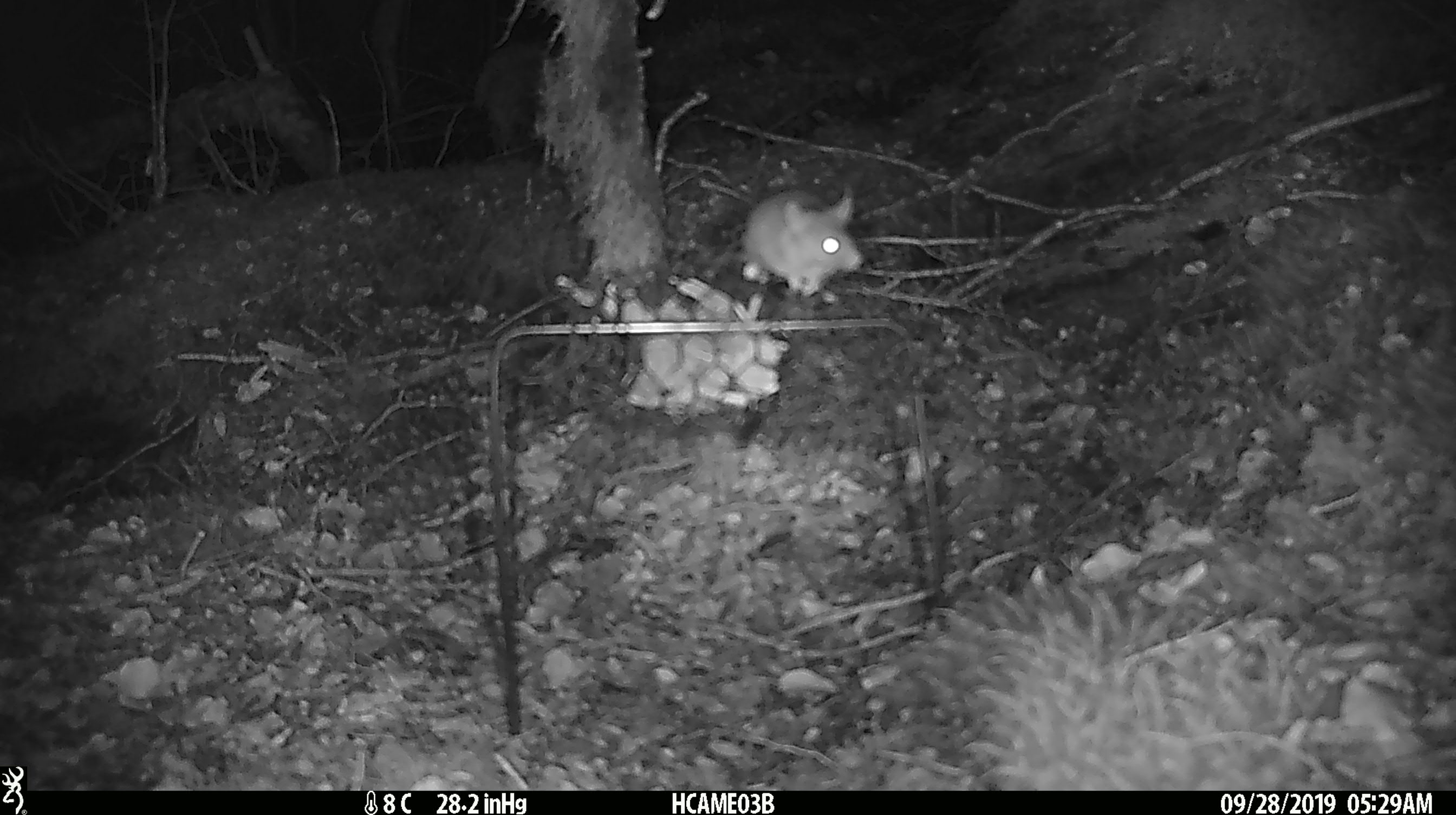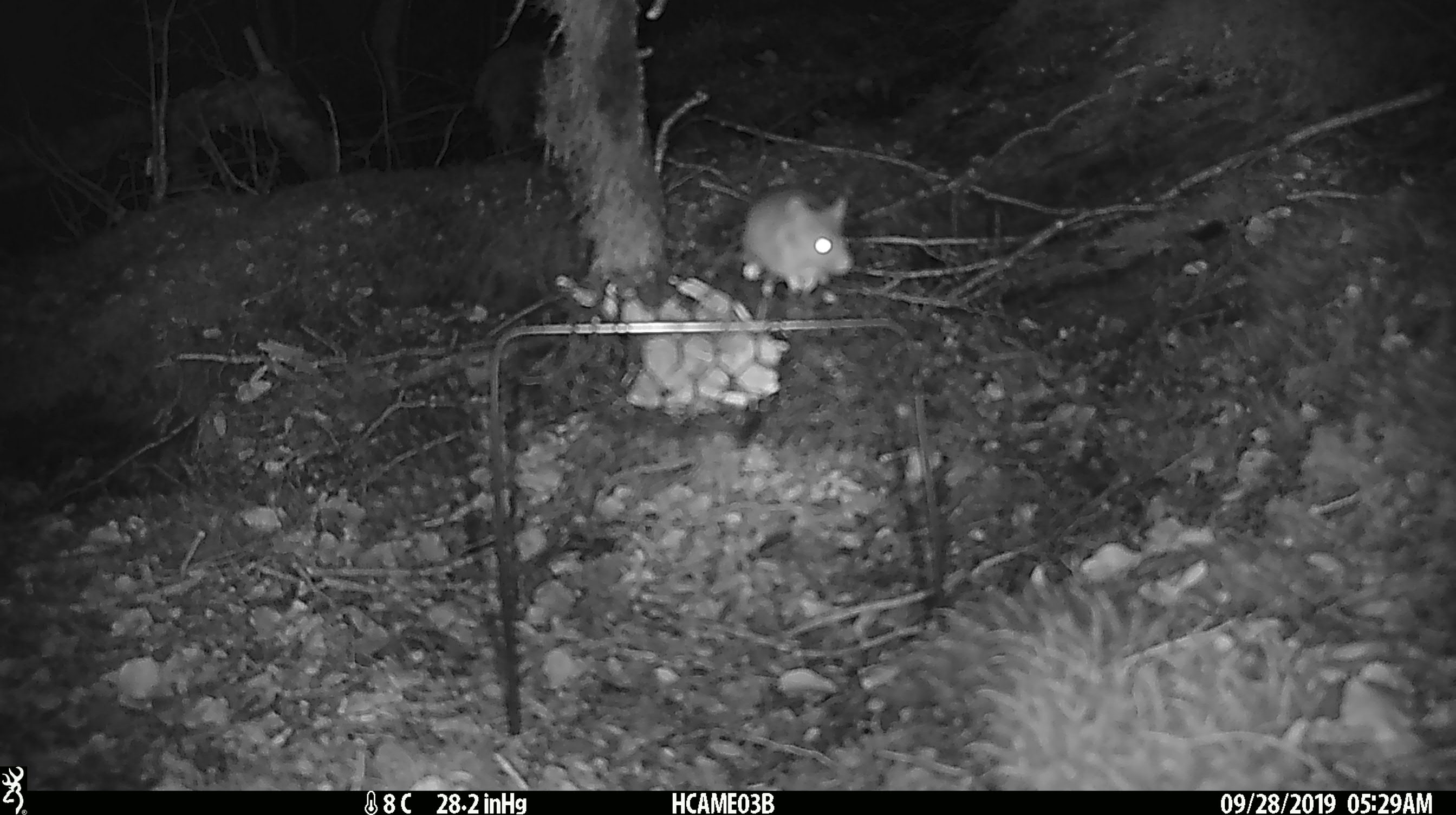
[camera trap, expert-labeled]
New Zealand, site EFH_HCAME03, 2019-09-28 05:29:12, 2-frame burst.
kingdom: Animalia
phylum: Chordata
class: Mammalia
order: Rodentia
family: Muridae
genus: Mus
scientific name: Mus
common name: mouse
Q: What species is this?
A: Mouse (Mus).